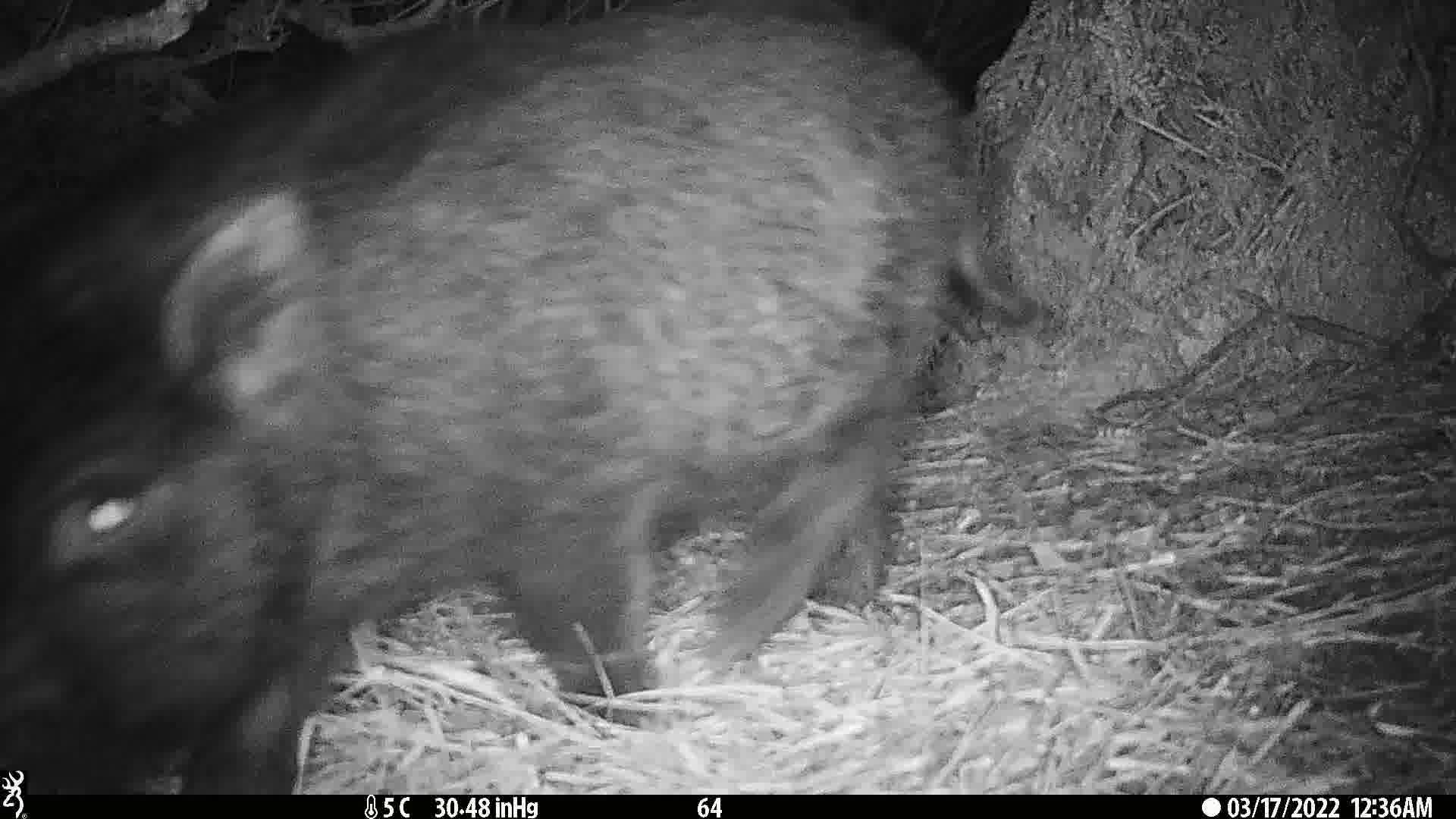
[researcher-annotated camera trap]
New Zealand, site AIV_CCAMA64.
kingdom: Animalia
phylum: Chordata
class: Mammalia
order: Artiodactyla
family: Suidae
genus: Sus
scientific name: Sus scrofa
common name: pig